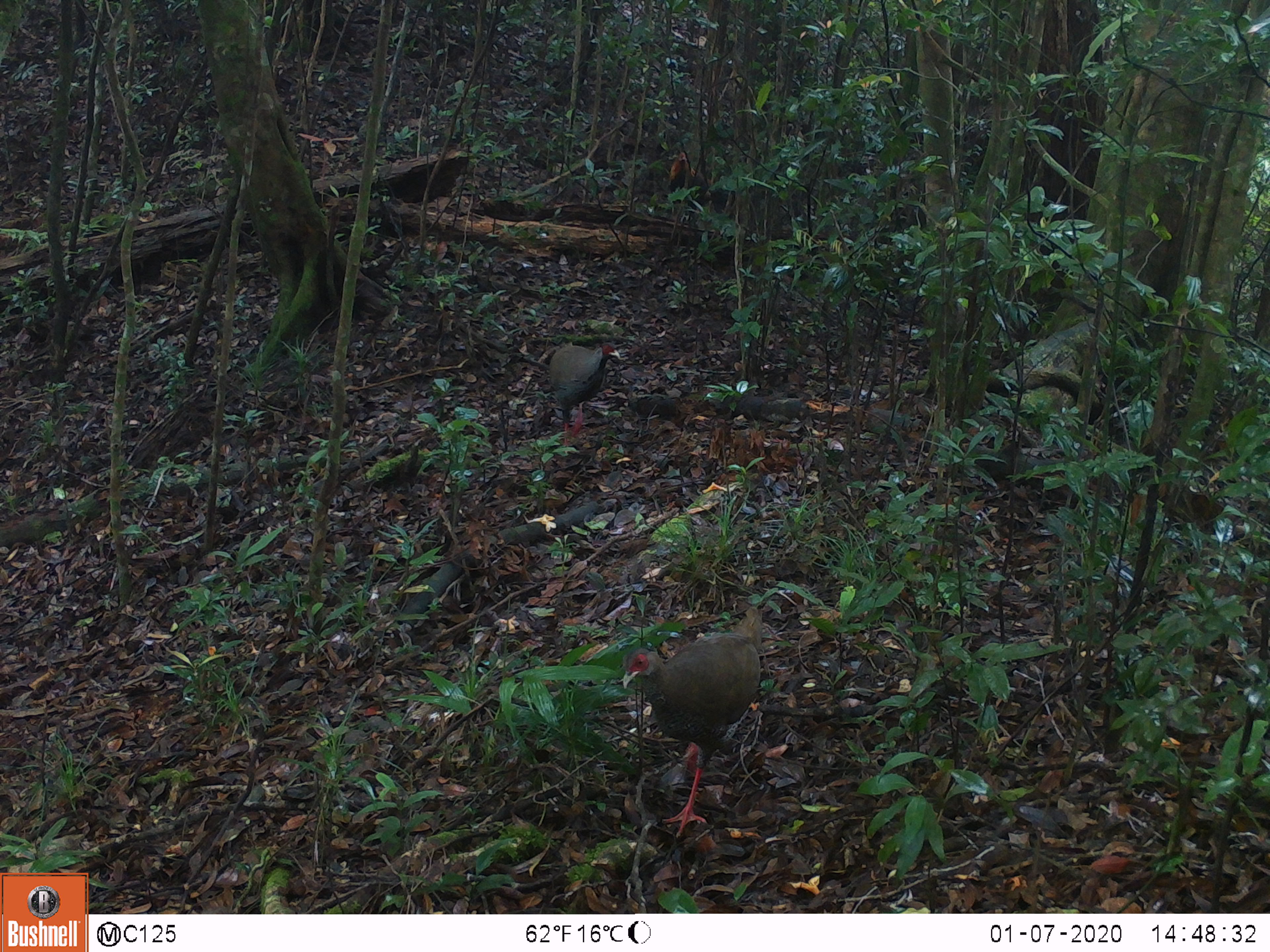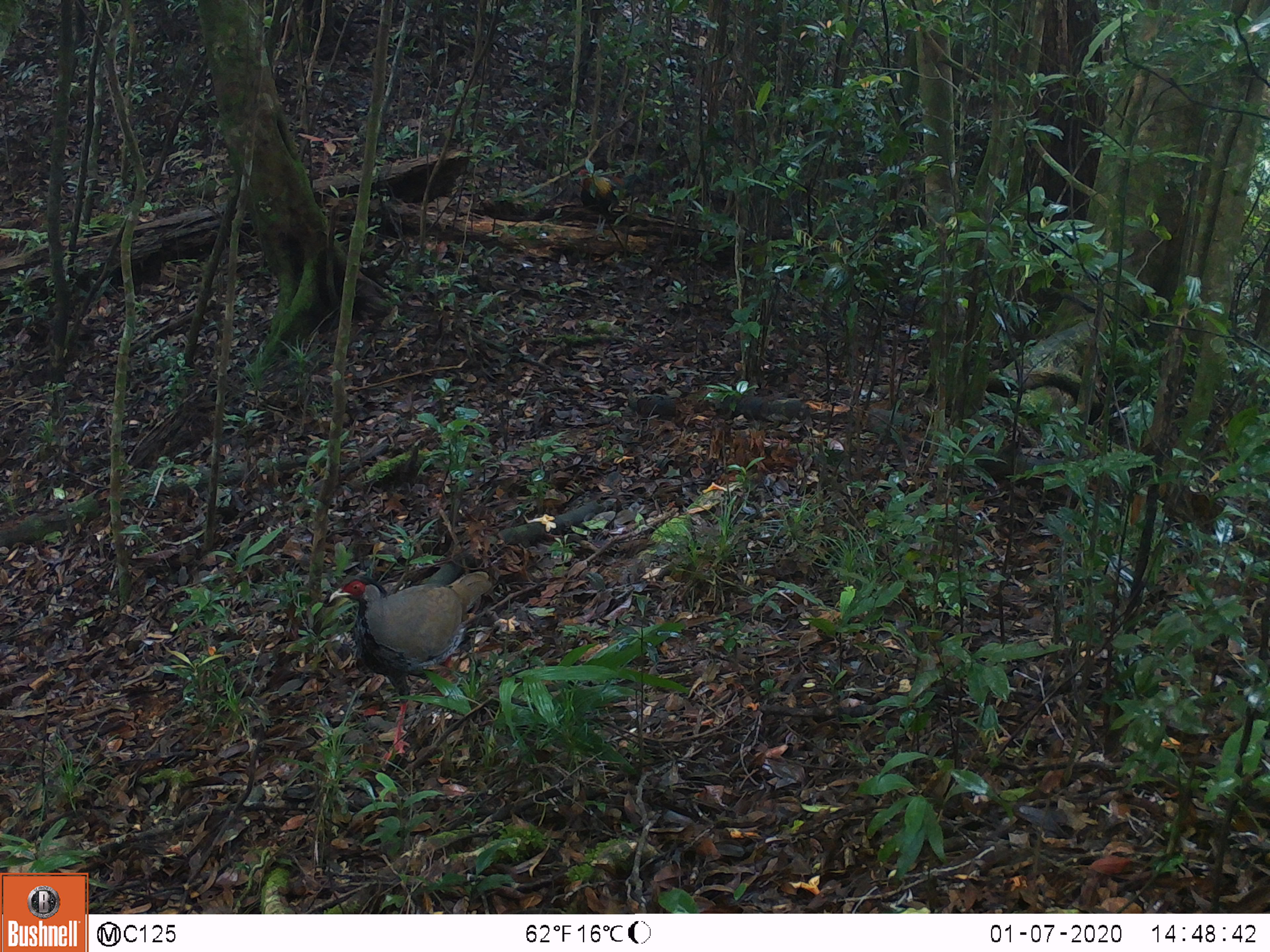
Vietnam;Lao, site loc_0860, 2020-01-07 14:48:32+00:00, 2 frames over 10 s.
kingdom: Animalia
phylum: Chordata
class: Aves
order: Galliformes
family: Phasianidae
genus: Lophura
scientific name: Lophura nycthemera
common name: silver pheasant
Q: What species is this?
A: Silver pheasant (Lophura nycthemera).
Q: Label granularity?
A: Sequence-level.